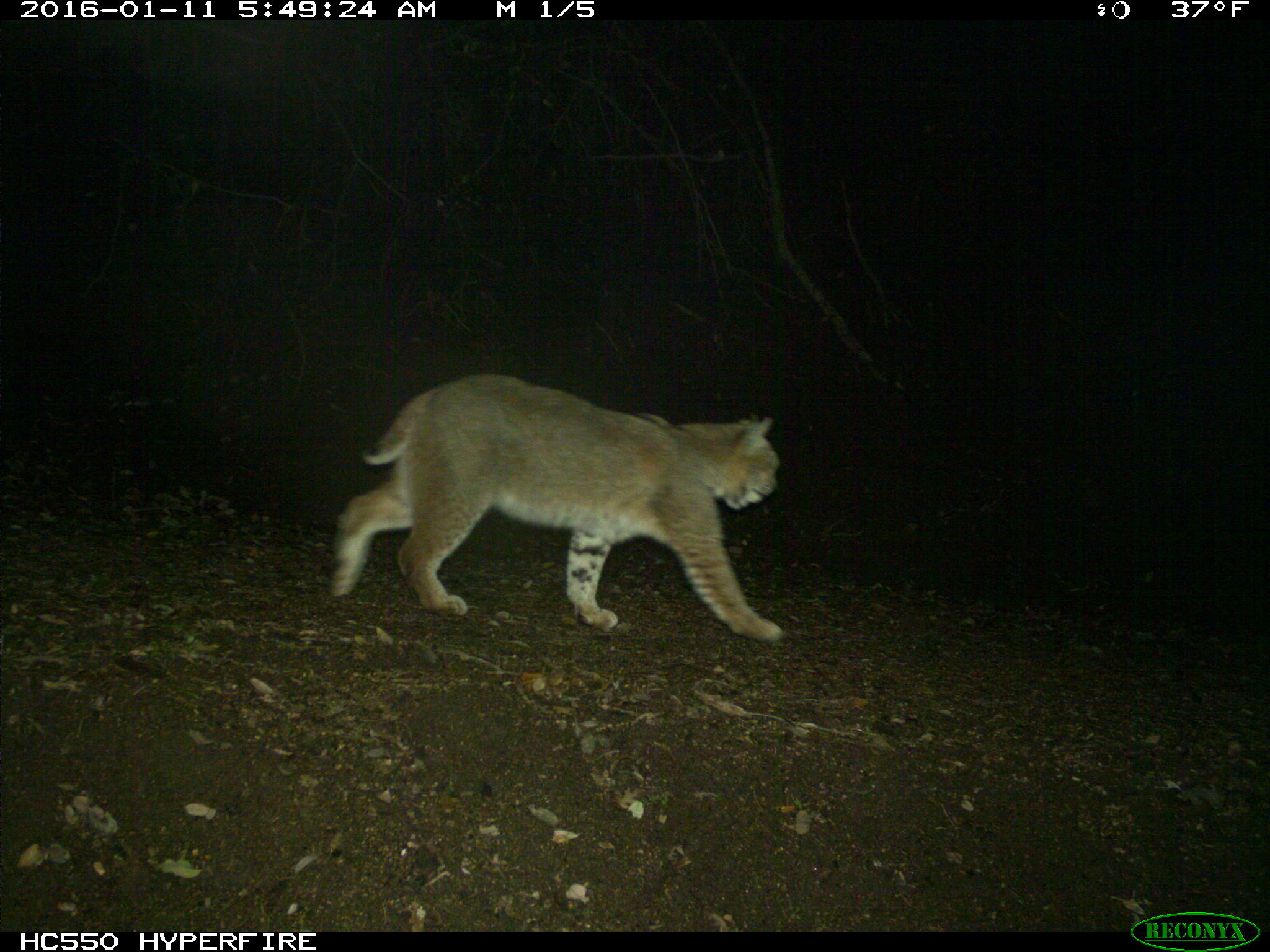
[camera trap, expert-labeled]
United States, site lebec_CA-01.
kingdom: Animalia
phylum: Chordata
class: Mammalia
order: Carnivora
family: Felidae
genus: Lynx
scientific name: Lynx rufus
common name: bobcat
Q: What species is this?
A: Lynx rufus (bobcat).